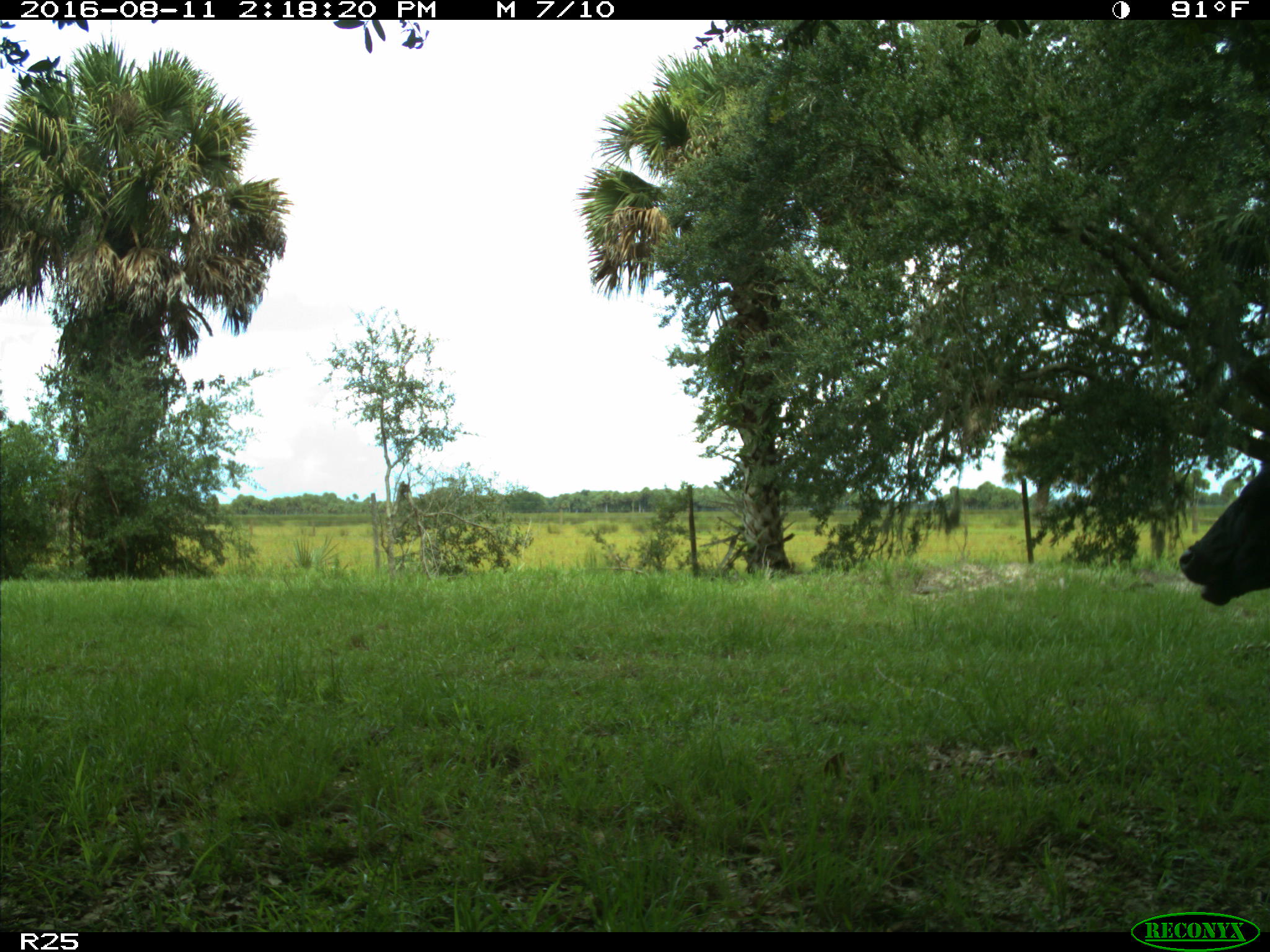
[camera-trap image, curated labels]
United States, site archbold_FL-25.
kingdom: Animalia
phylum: Chordata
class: Mammalia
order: Artiodactyla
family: Bovidae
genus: Bos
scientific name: Bos taurus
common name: domestic cow